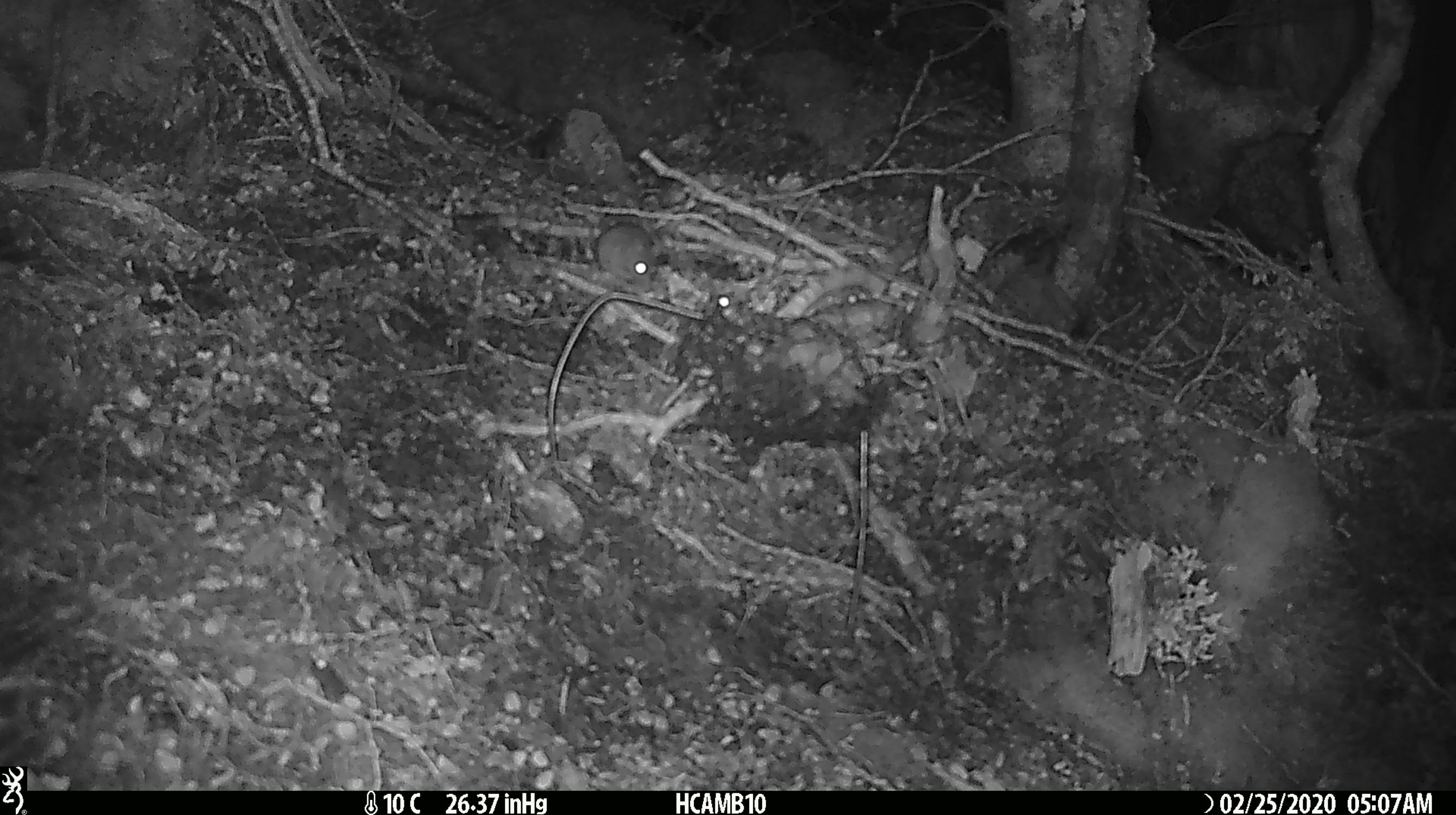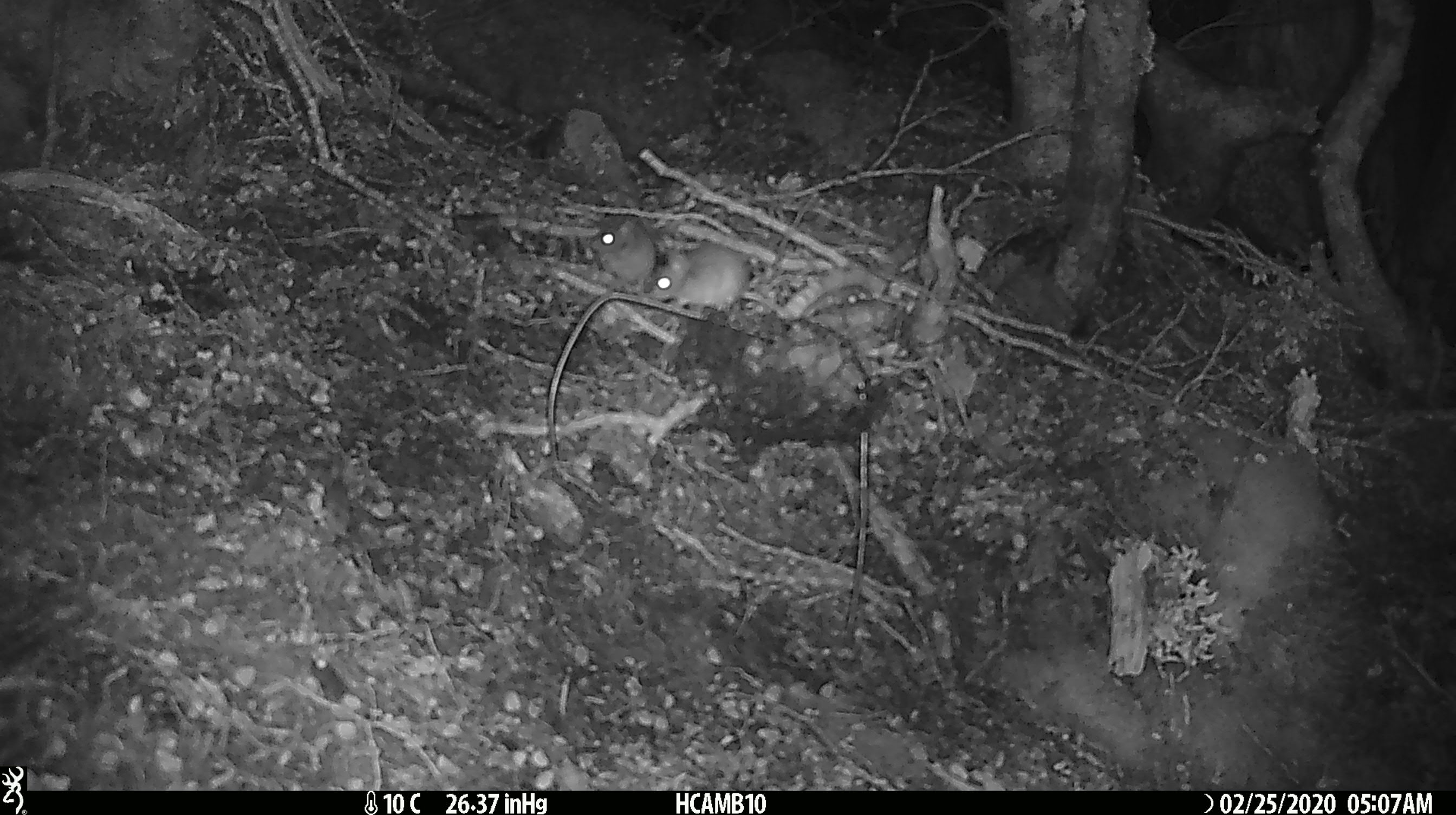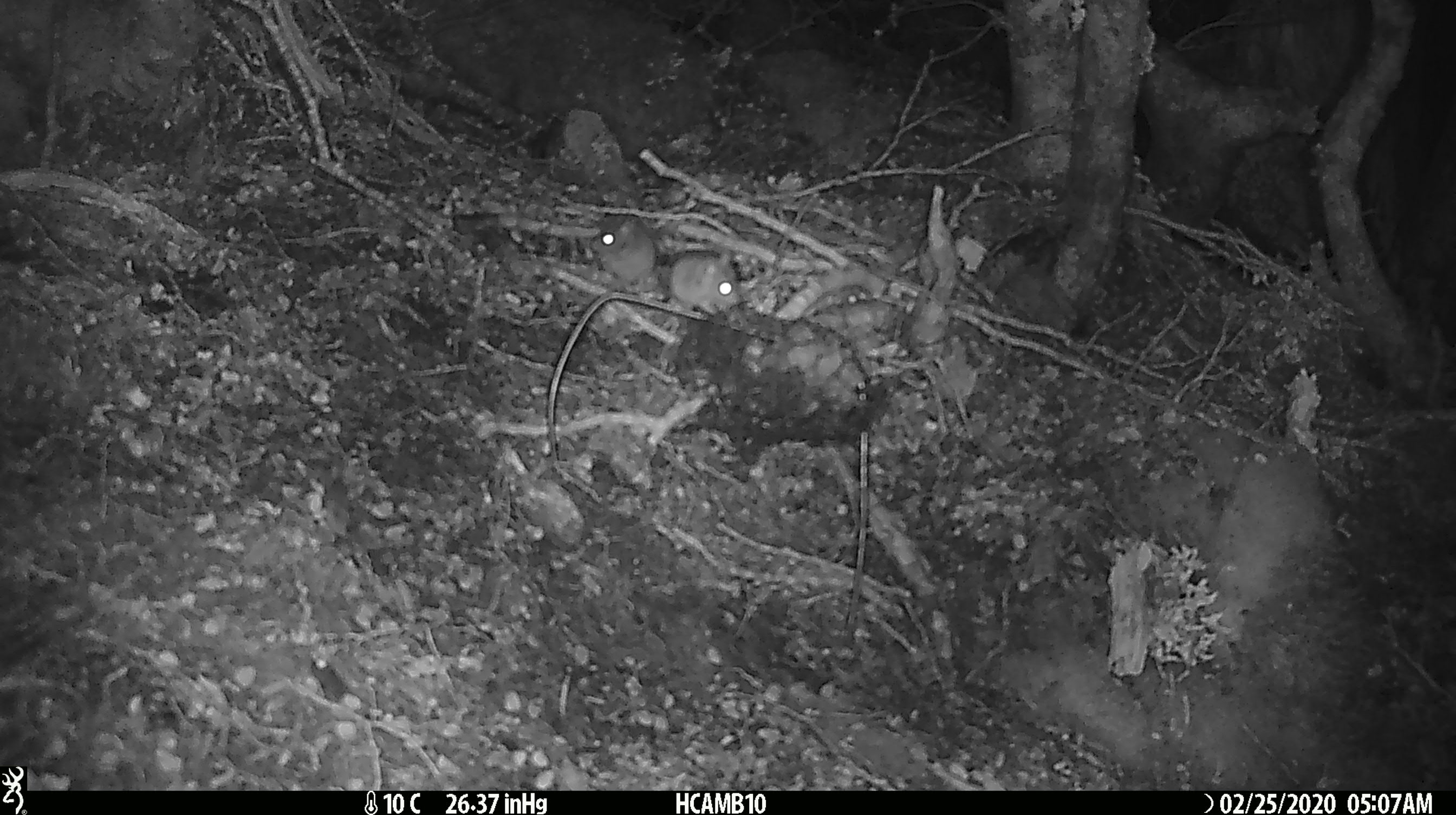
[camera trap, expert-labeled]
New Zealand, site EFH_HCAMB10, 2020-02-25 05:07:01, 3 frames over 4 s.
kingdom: Animalia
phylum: Chordata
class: Mammalia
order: Rodentia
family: Muridae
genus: Mus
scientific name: Mus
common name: mouse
Mouse (Mus).